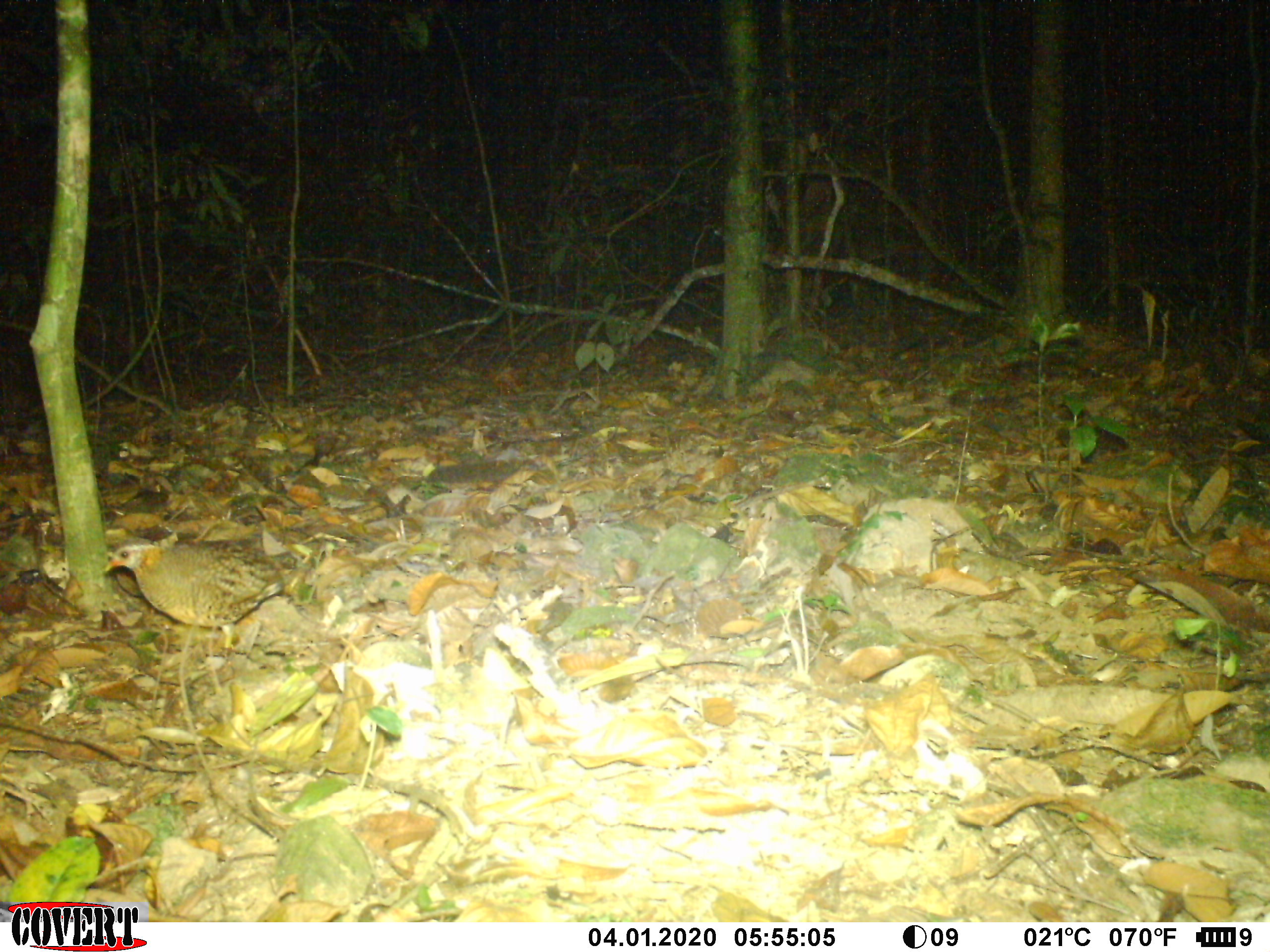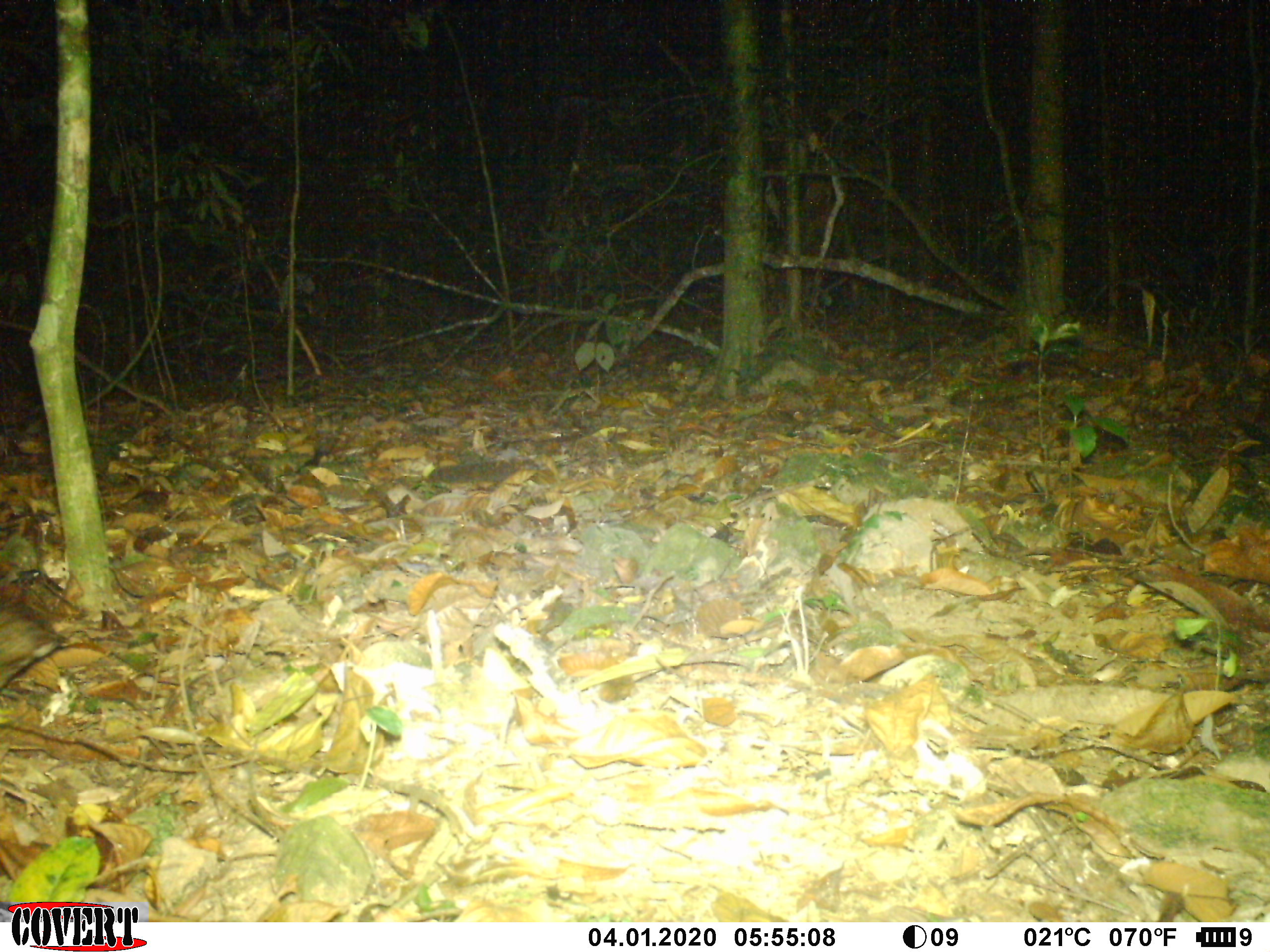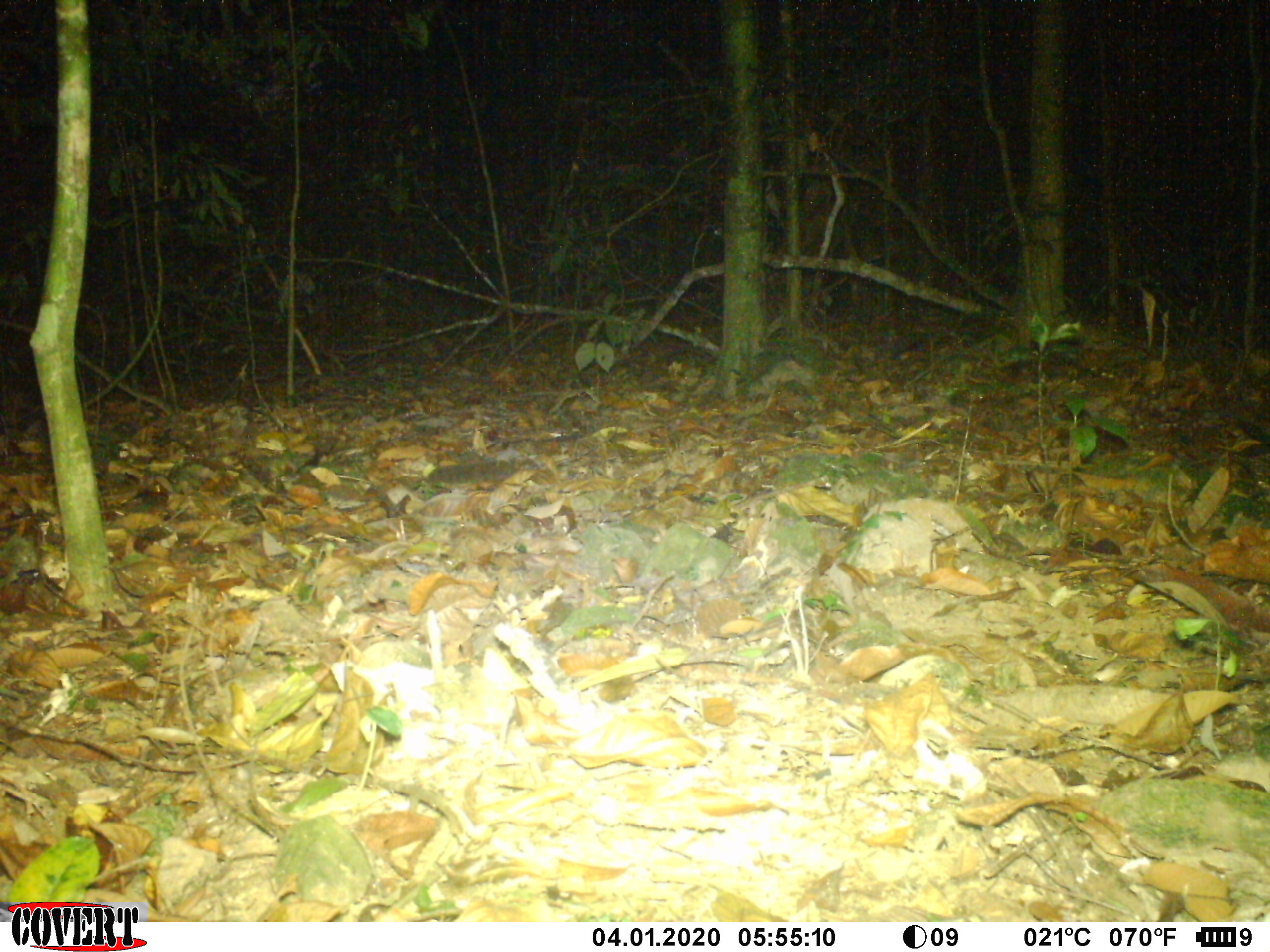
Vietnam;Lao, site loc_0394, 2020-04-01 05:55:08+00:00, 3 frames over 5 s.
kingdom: Animalia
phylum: Chordata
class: Aves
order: Galliformes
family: Phasianidae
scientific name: Phasianidae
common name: partridge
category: unidentified partridge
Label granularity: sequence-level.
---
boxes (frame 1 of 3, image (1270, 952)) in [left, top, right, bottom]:
unidentified partridge: [103, 536, 303, 650]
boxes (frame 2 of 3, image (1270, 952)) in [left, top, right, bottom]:
unidentified partridge: [0, 599, 68, 690]